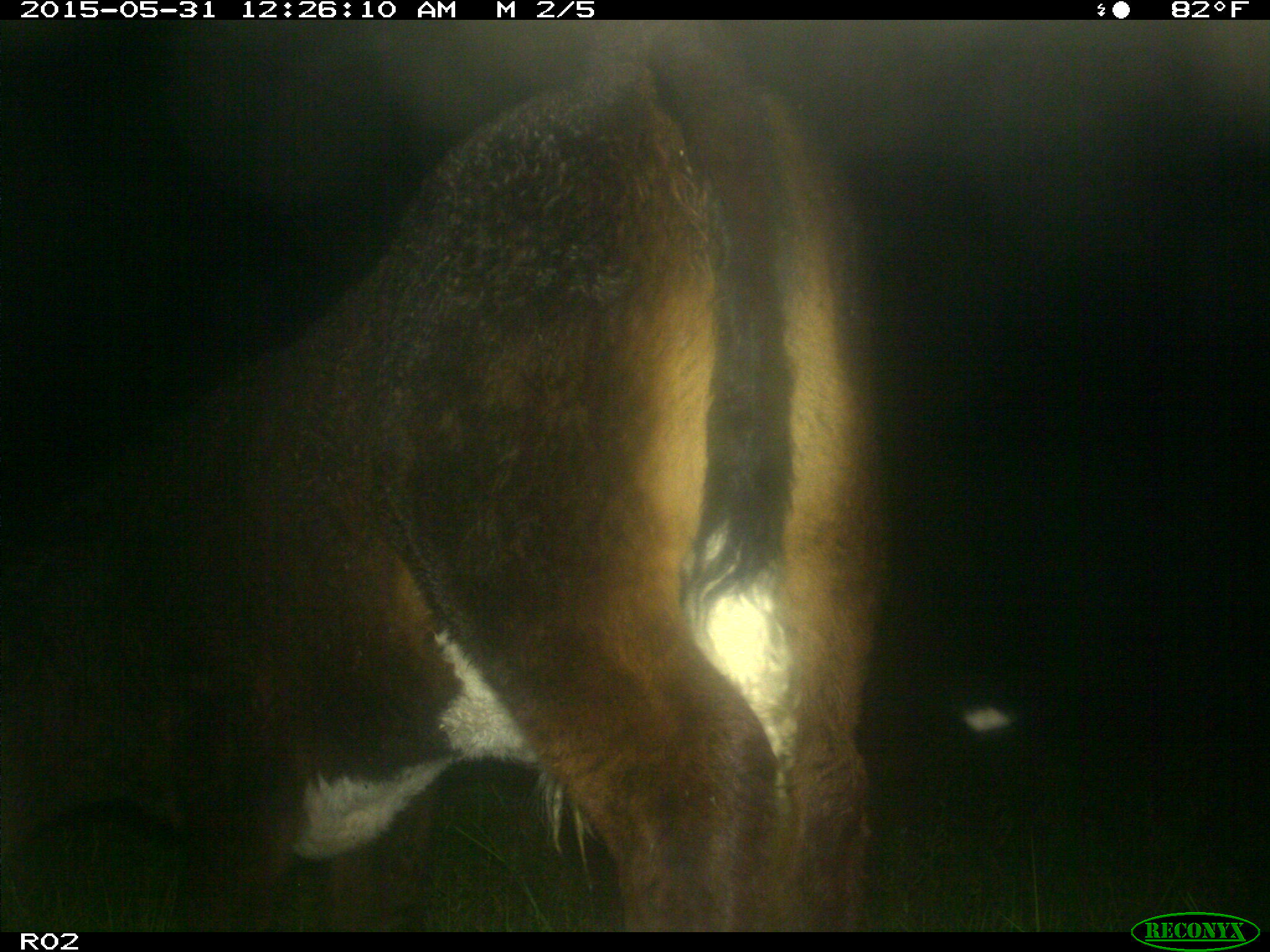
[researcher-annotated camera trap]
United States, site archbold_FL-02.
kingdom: Animalia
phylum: Chordata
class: Mammalia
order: Artiodactyla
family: Bovidae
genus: Bos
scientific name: Bos taurus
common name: domestic cow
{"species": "Bos taurus (domestic cow)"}